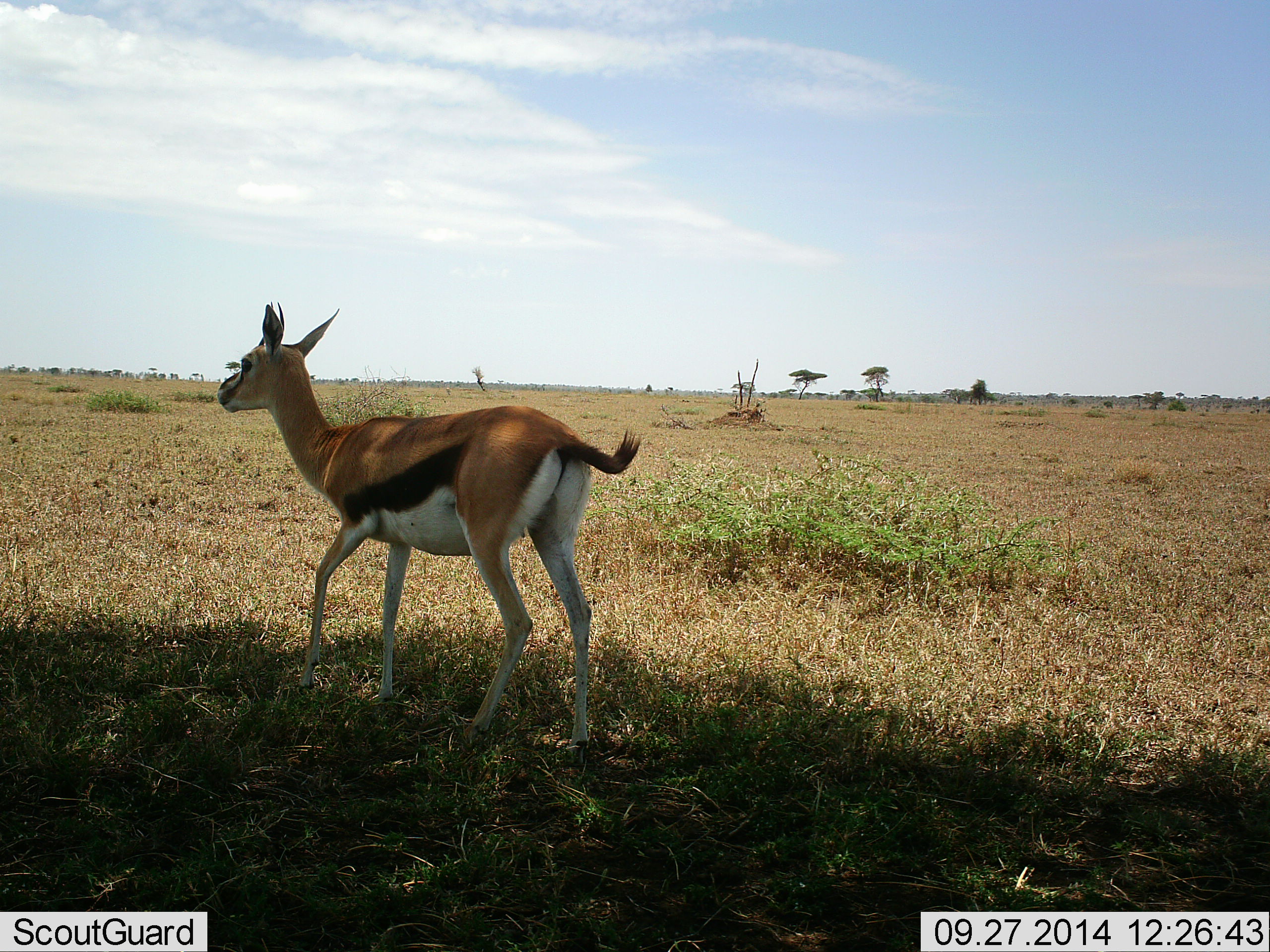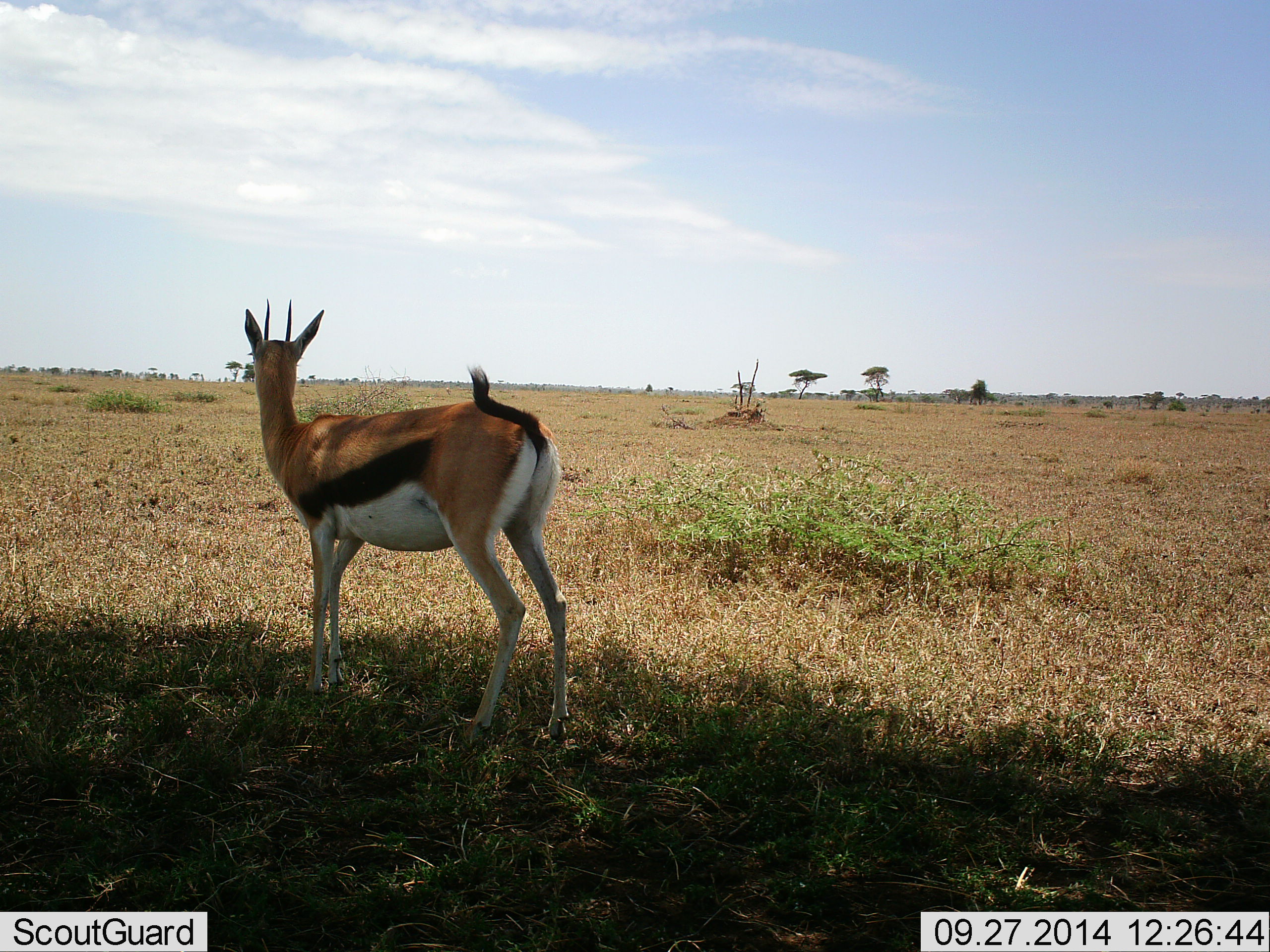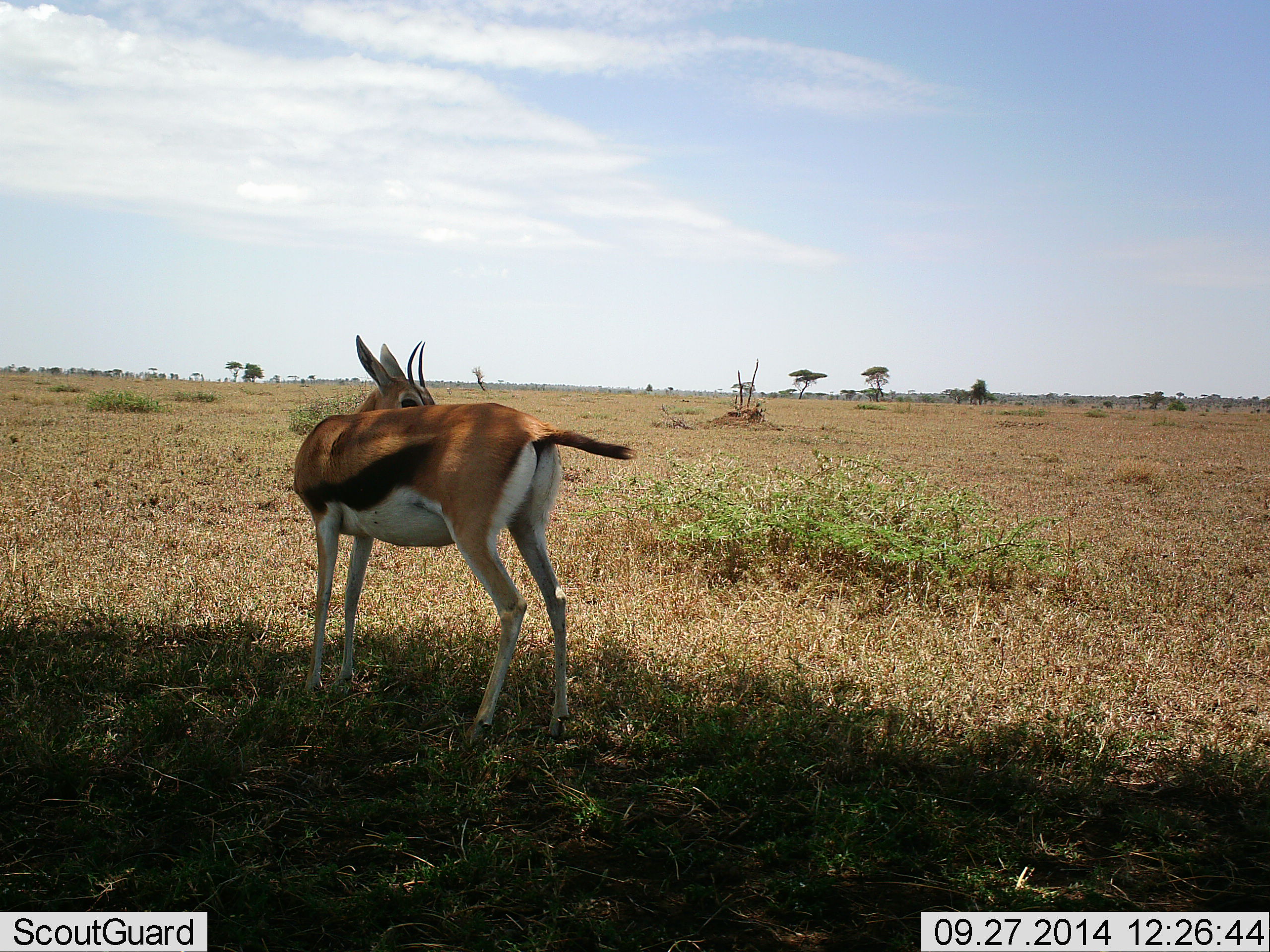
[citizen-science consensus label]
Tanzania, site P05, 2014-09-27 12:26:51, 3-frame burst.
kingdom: Animalia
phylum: Chordata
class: Mammalia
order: Artiodactyla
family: Bovidae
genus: Eudorcas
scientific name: Eudorcas thomsonii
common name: thomson's gazelle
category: gazellethomsons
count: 1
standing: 90%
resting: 0%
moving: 20%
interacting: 0%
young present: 0%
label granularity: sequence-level